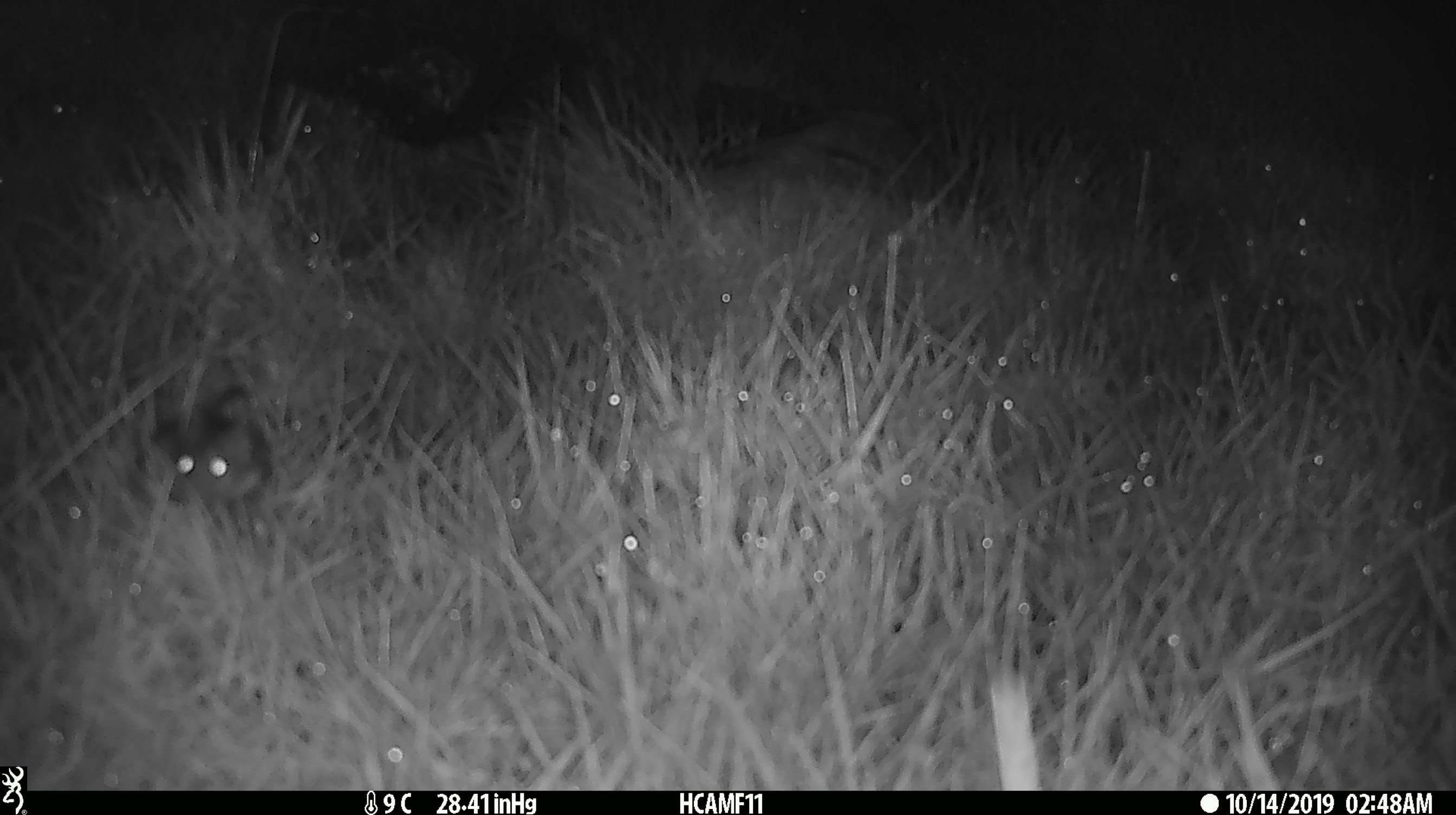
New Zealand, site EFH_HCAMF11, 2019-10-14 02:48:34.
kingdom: Animalia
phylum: Chordata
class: Mammalia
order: Rodentia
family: Muridae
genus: Mus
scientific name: Mus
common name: mouse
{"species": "mouse (Mus)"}